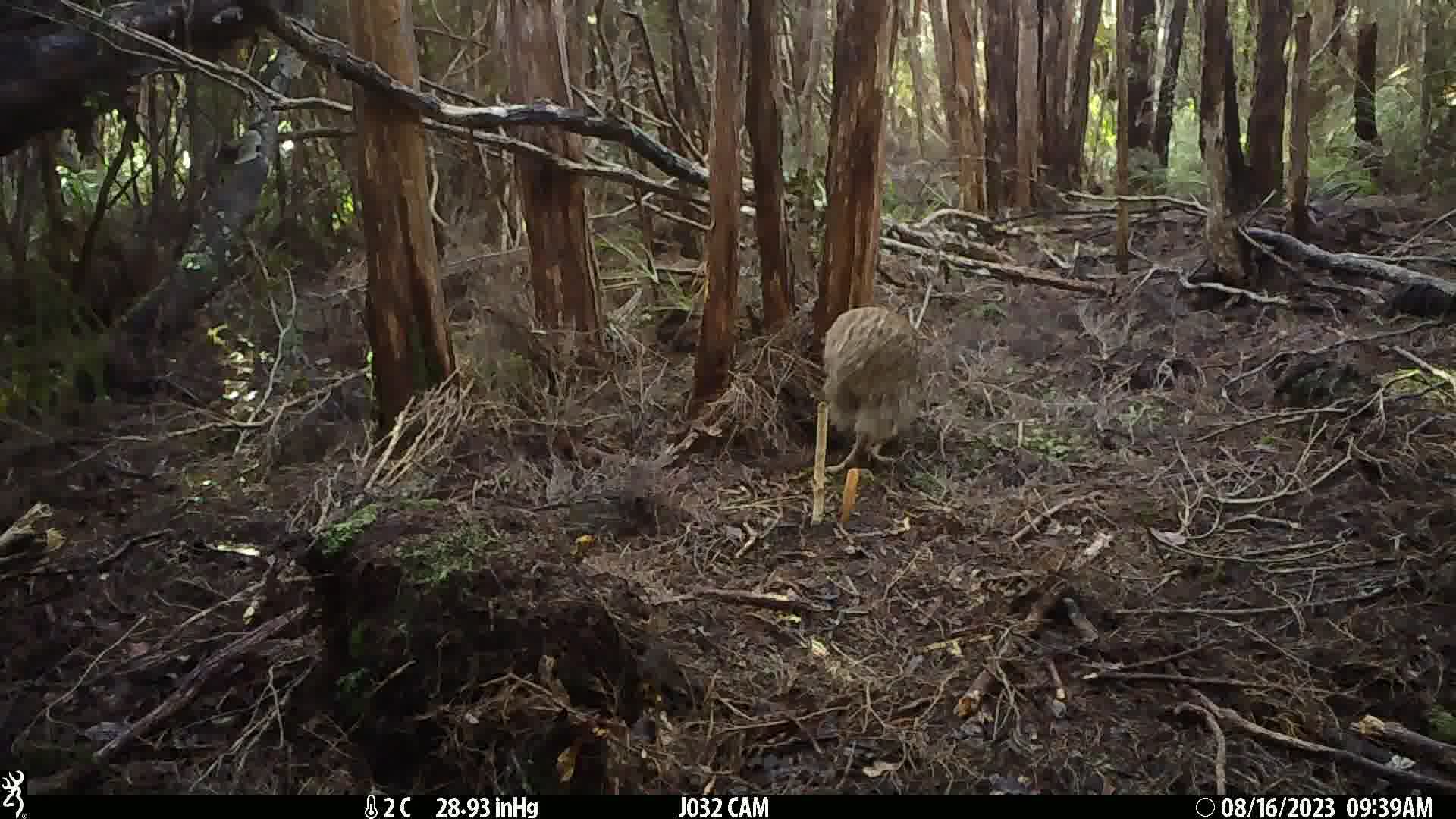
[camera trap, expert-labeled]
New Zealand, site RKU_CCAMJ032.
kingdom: Animalia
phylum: Chordata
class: Aves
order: Apterygiformes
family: Apterygidae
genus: Apteryx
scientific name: Apteryx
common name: kiwi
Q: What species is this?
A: Kiwi (Apteryx).